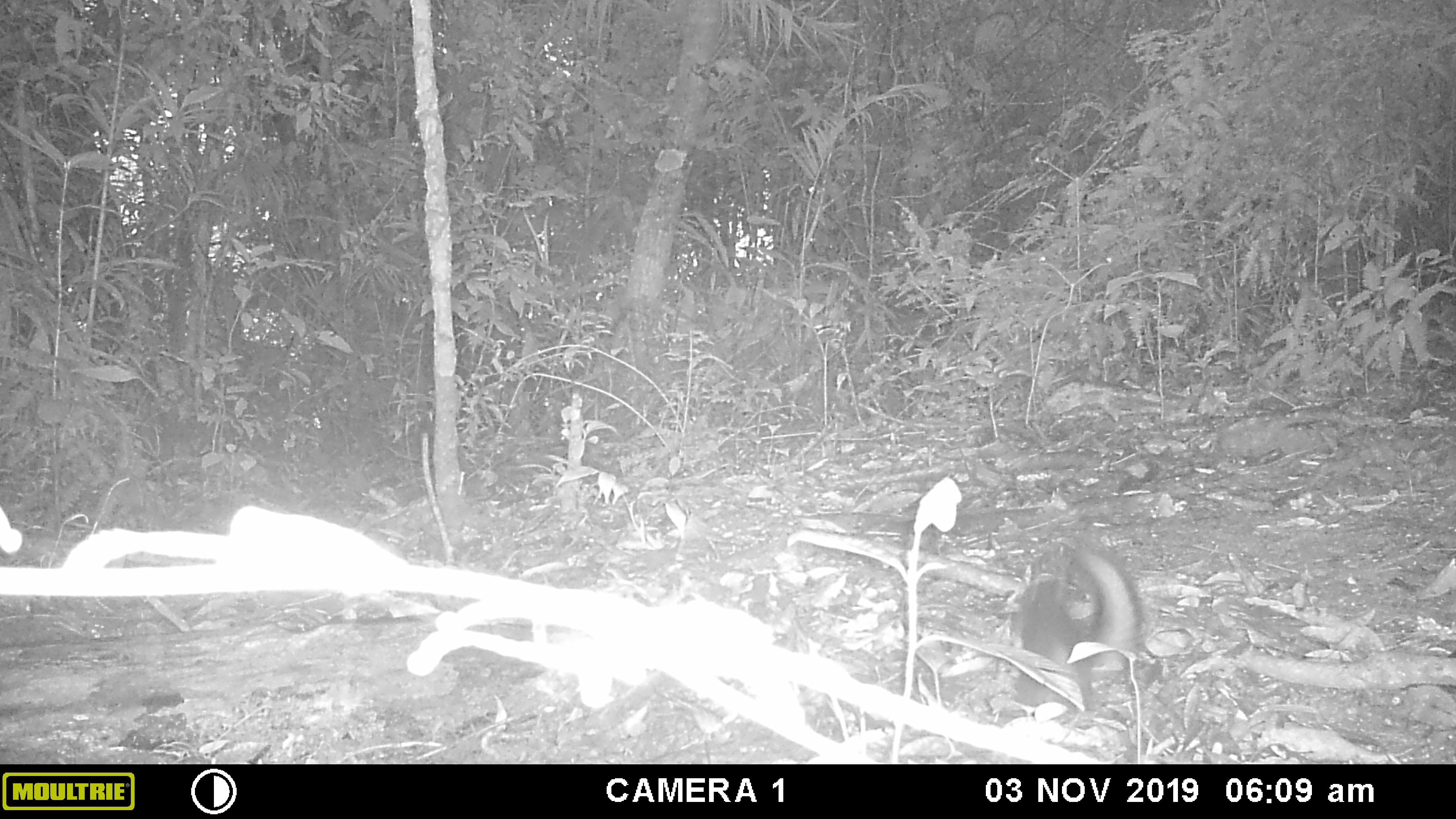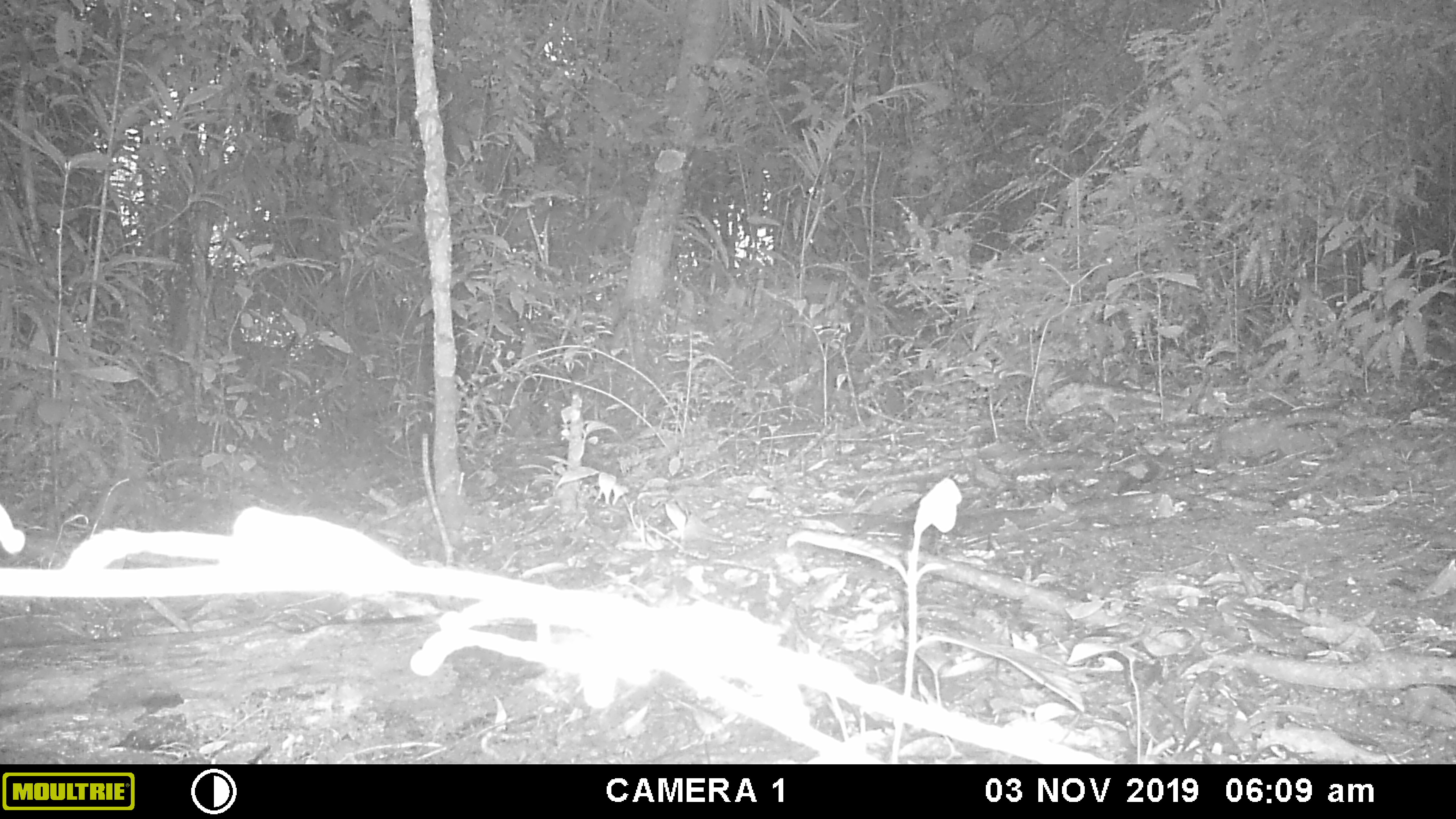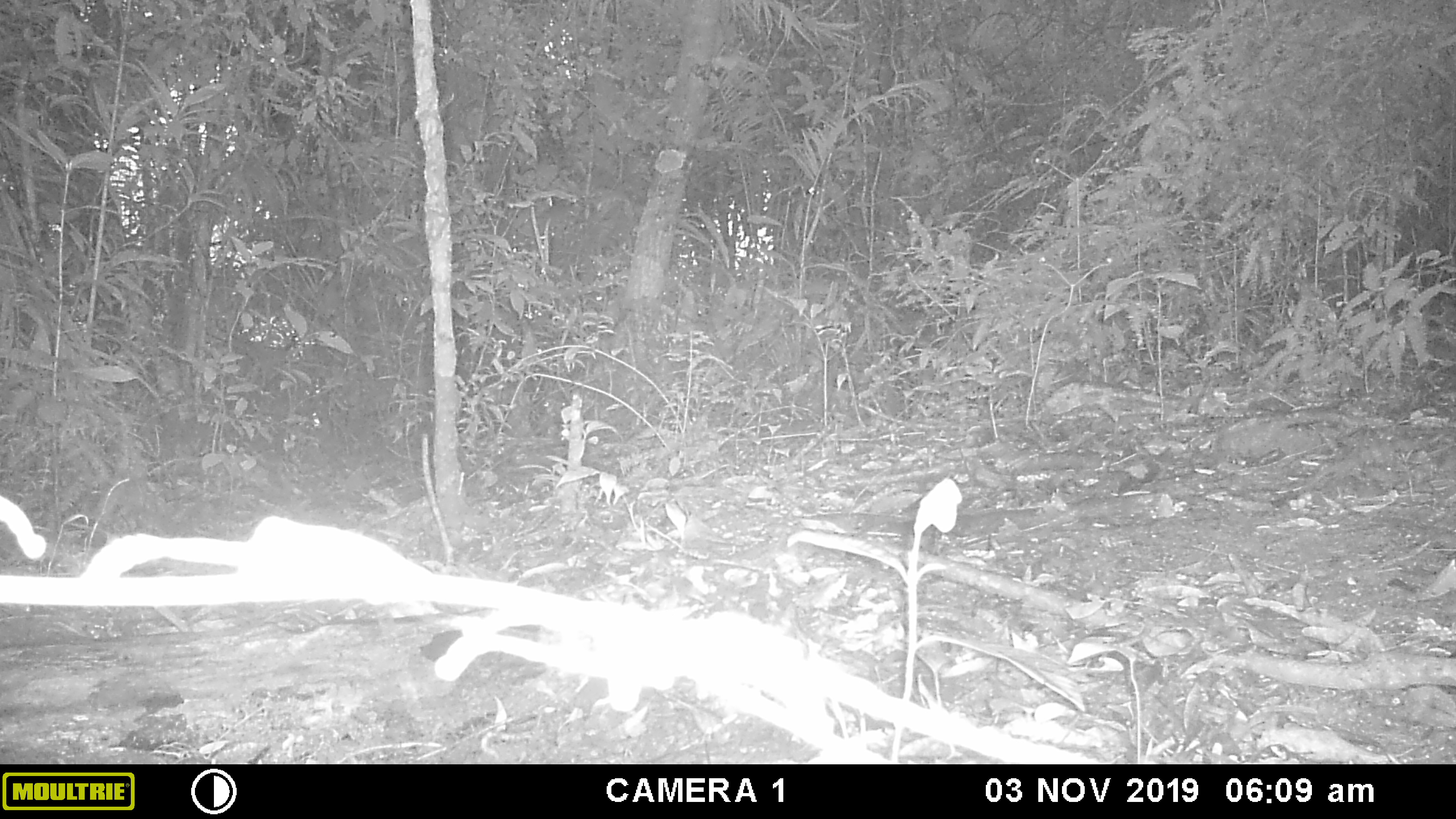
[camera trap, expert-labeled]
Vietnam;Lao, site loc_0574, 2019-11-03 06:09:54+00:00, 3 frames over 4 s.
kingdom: Animalia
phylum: Chordata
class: Mammalia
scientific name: Mammalia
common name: mammal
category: unidentified small mammal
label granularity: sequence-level